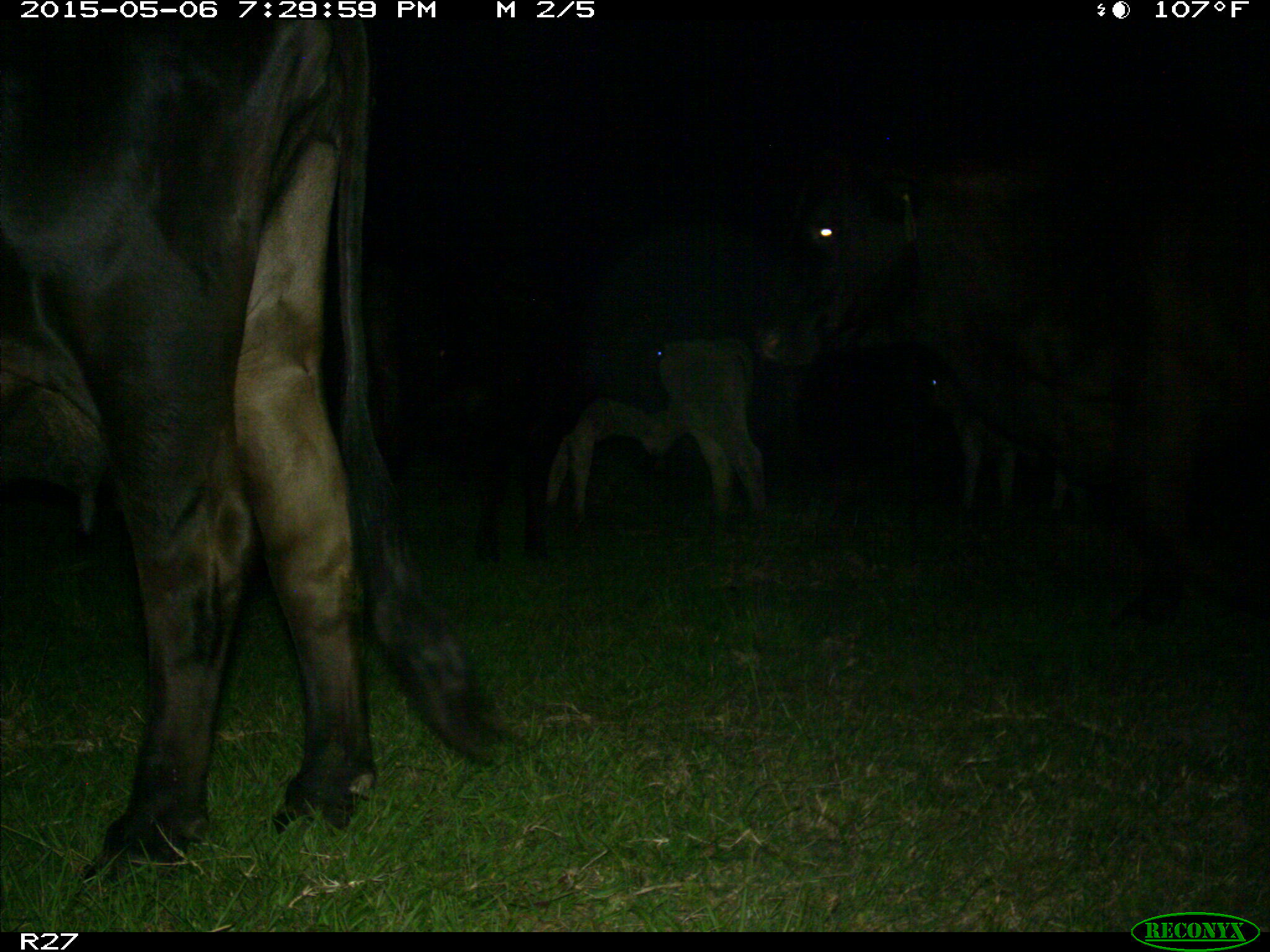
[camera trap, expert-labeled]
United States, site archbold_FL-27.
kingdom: Animalia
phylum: Chordata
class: Mammalia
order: Artiodactyla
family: Bovidae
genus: Bos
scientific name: Bos taurus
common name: domestic cow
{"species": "Bos taurus (domestic cow)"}